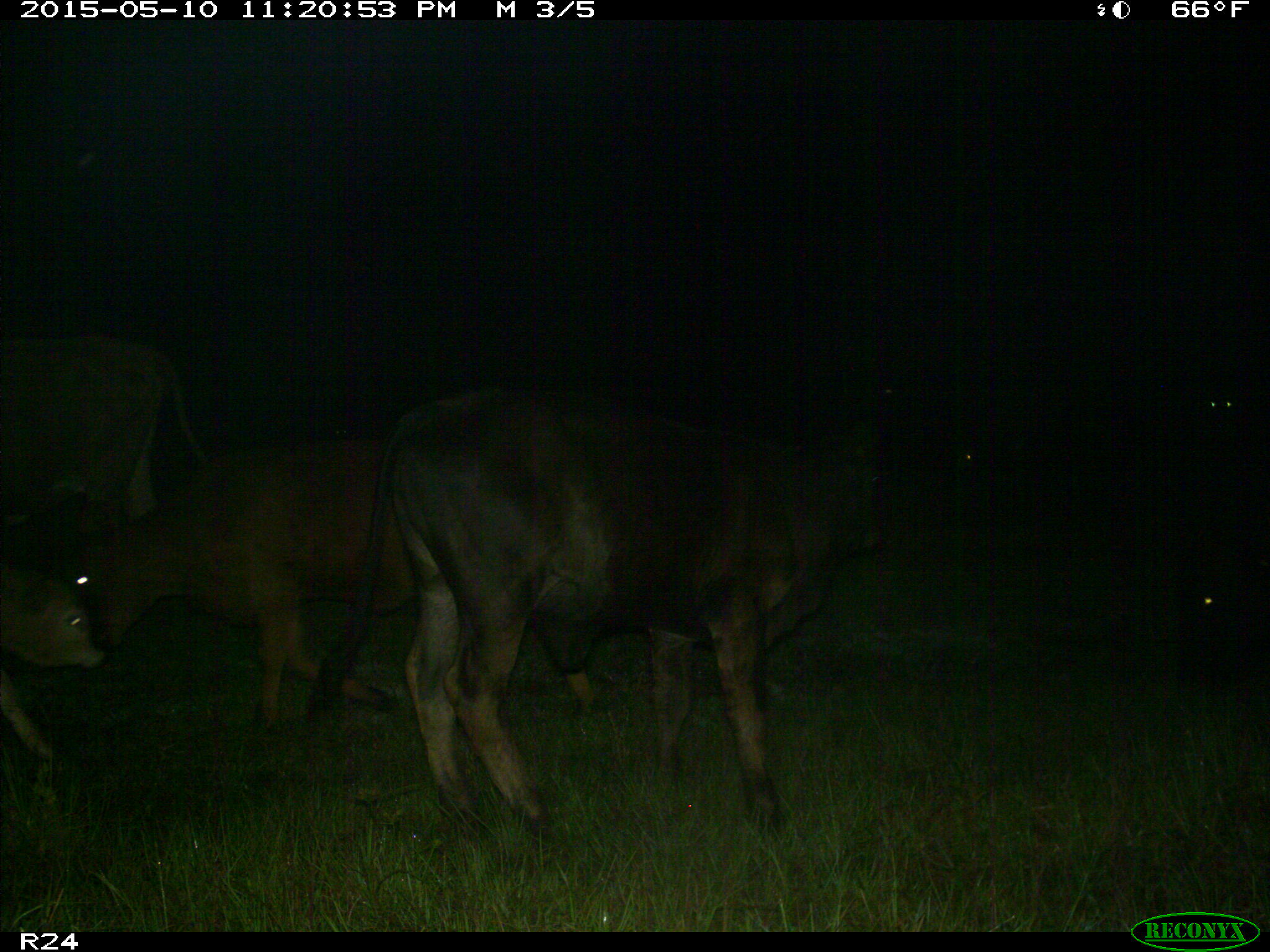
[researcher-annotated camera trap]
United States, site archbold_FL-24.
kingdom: Animalia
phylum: Chordata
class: Mammalia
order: Artiodactyla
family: Bovidae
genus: Bos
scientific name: Bos taurus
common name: domestic cow